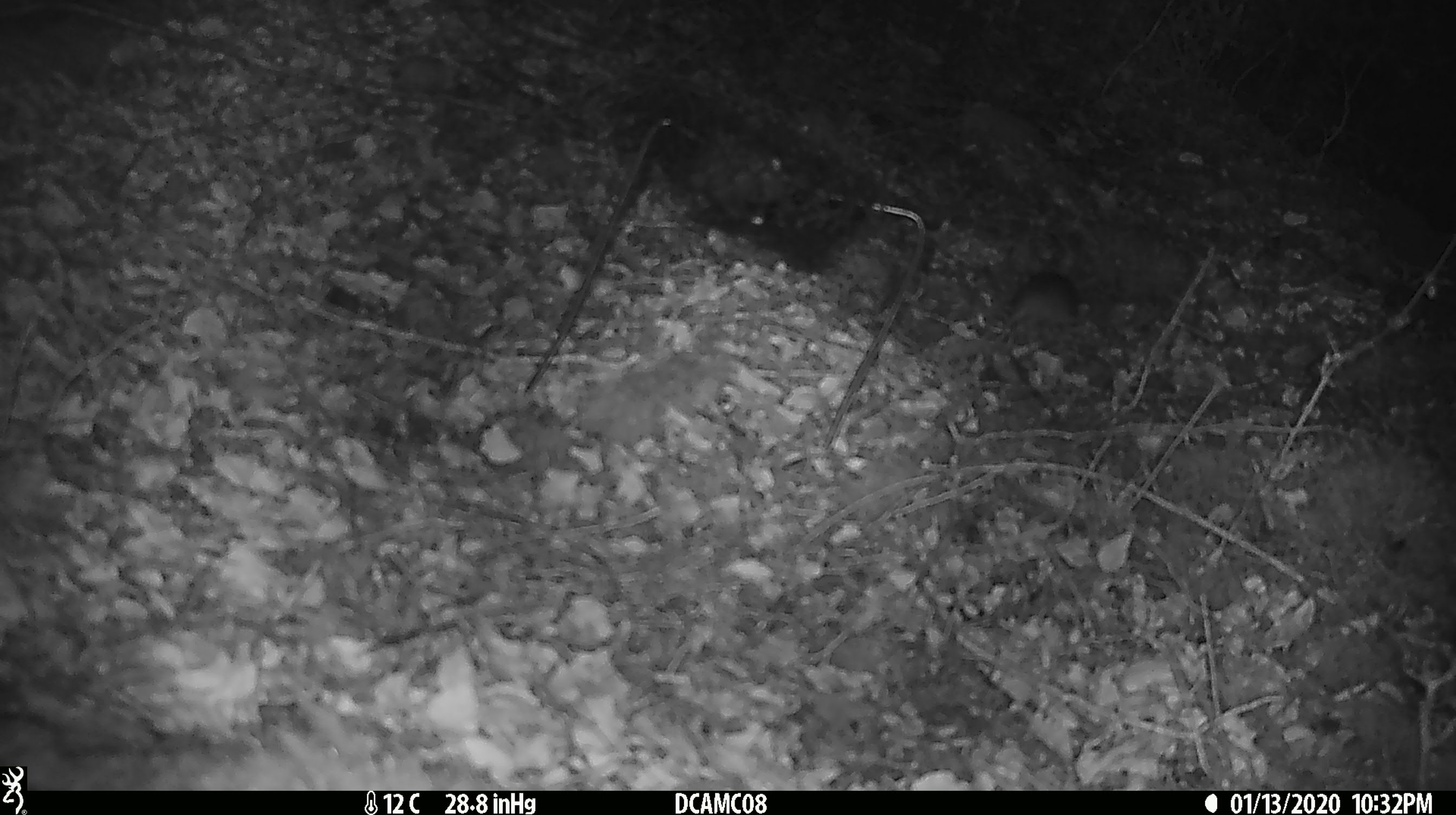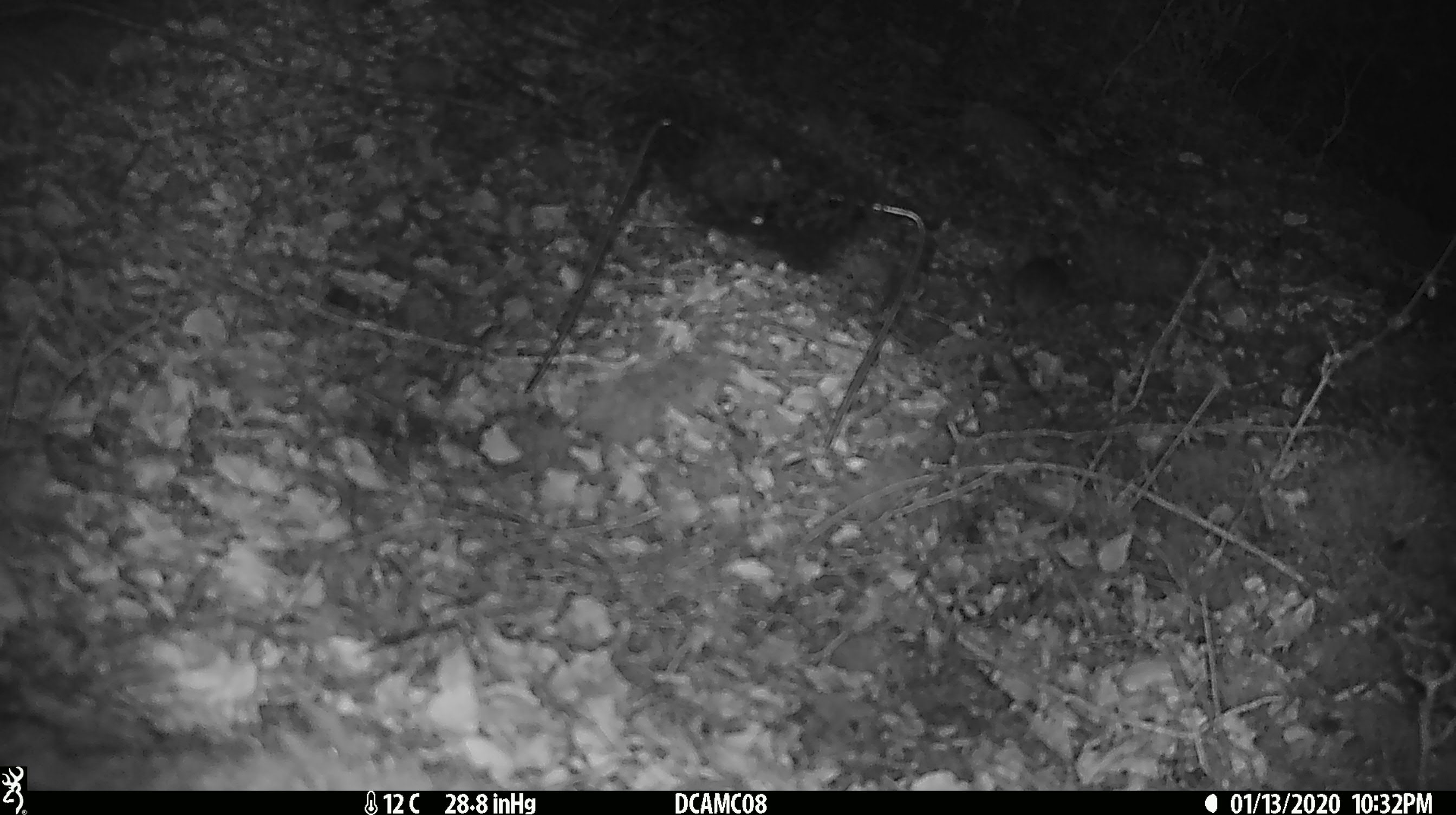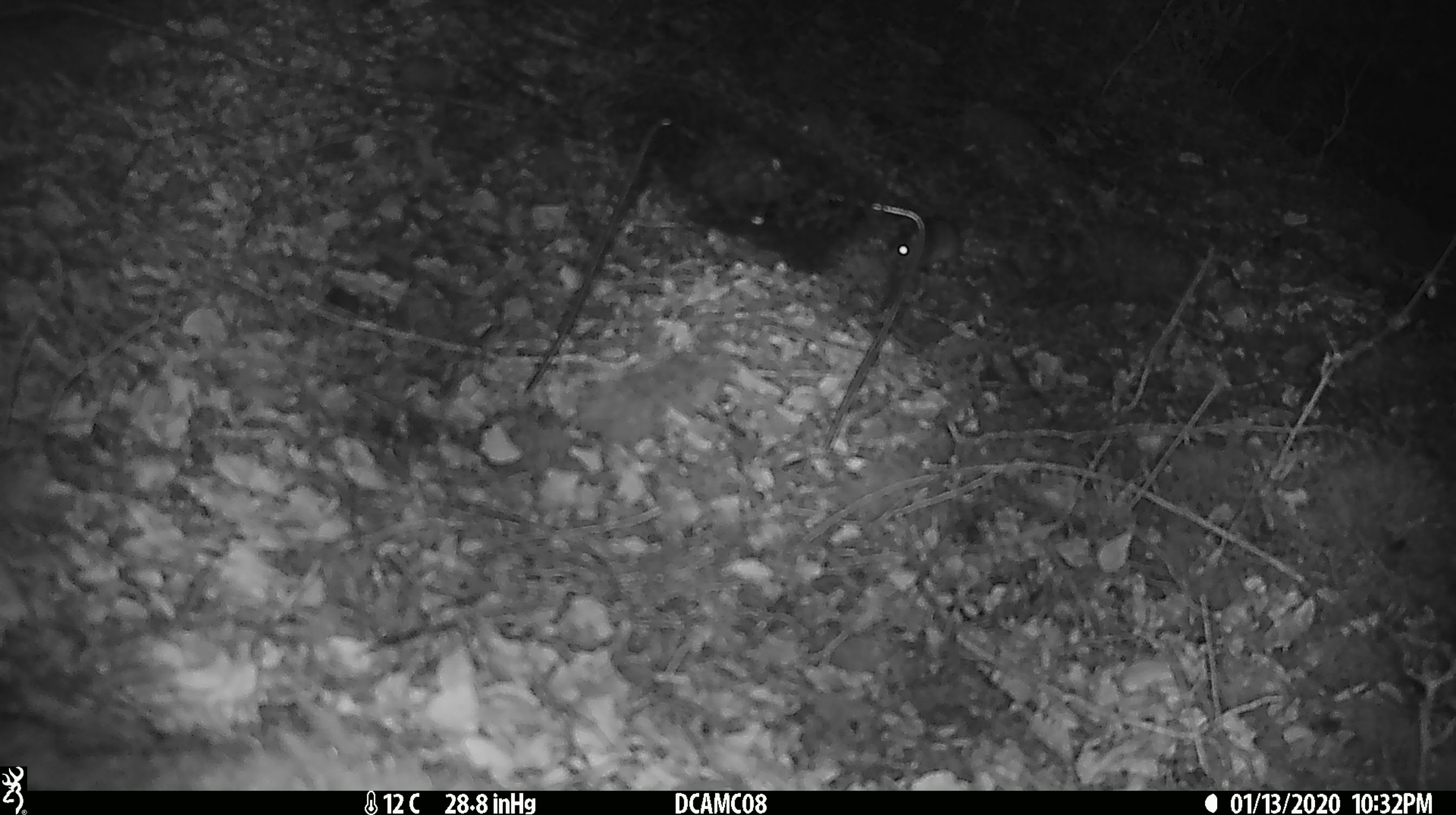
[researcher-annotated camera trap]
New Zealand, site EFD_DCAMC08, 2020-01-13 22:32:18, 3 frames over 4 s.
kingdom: Animalia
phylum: Chordata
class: Mammalia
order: Rodentia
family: Muridae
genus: Mus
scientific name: Mus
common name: mouse